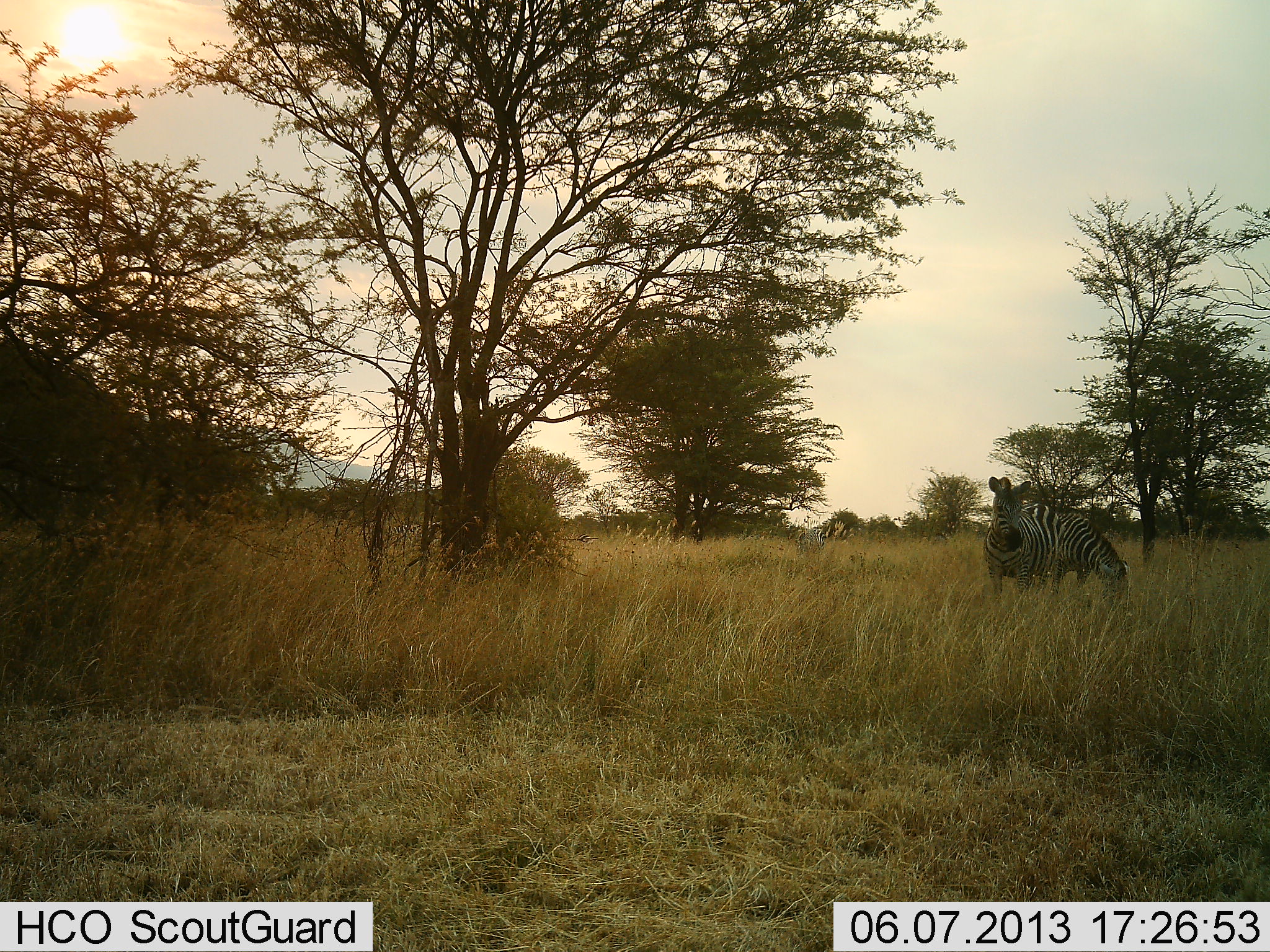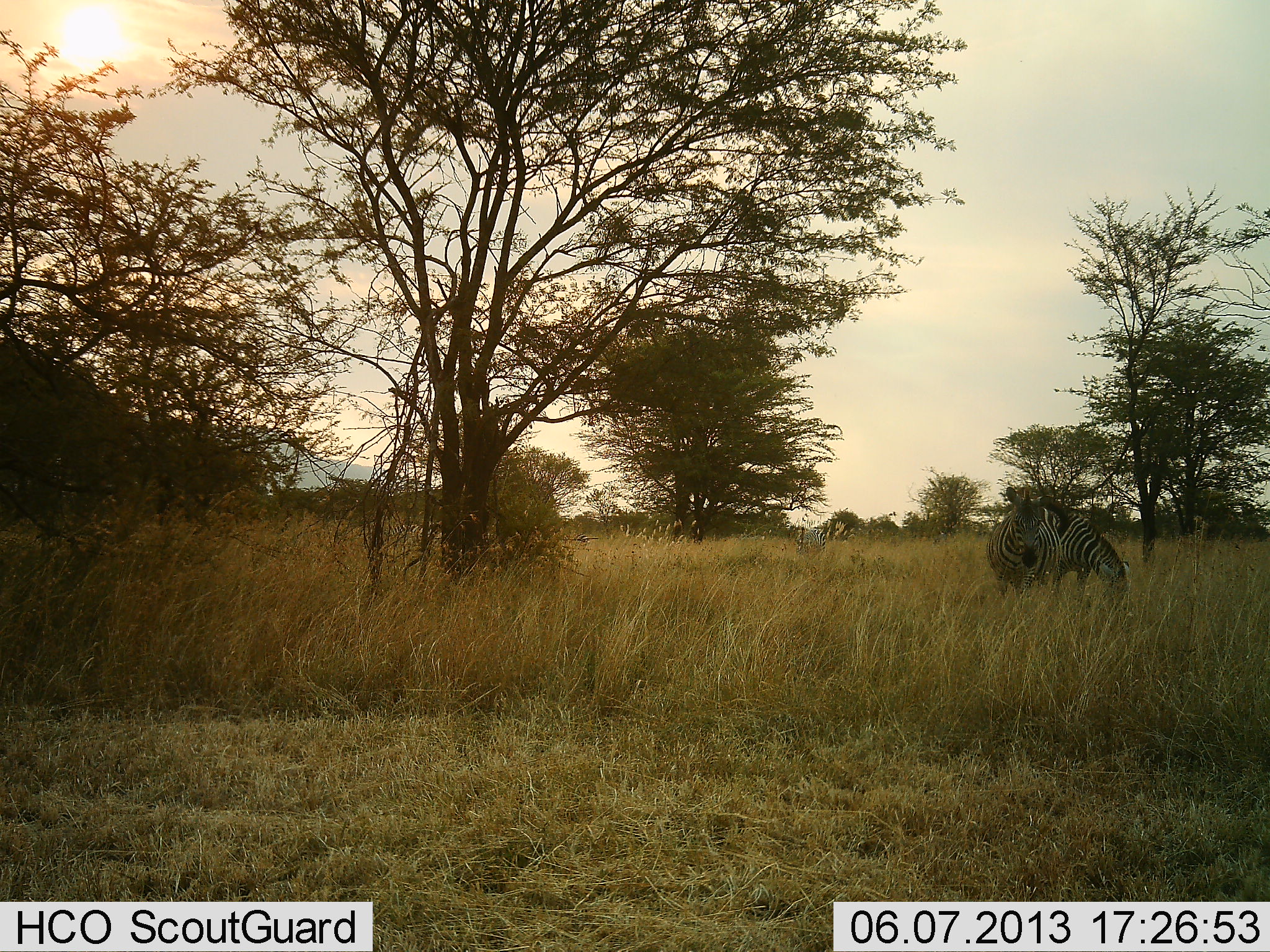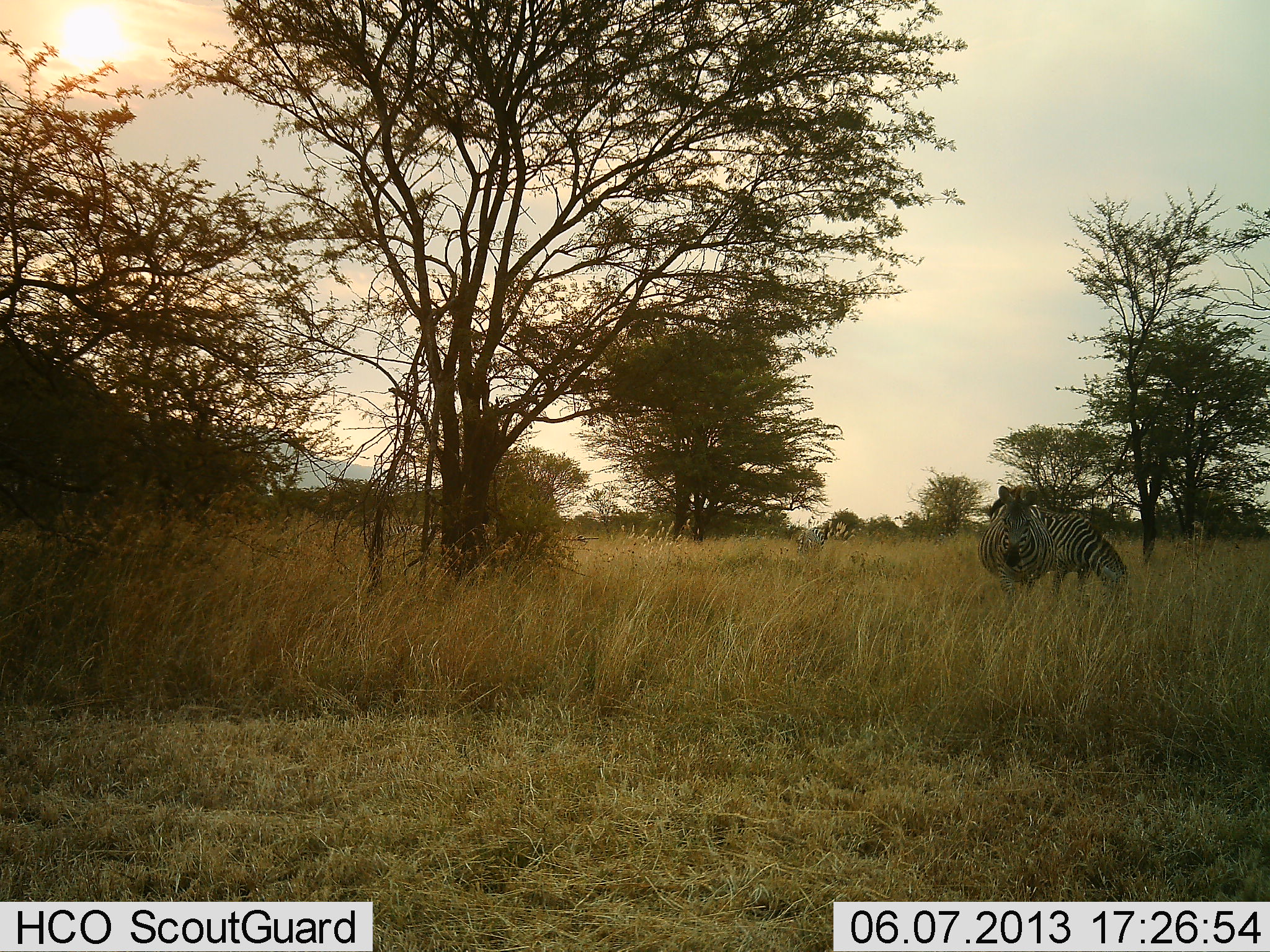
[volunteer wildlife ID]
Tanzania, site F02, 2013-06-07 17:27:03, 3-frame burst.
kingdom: Animalia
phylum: Chordata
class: Mammalia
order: Perissodactyla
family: Equidae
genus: Equus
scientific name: Equus quagga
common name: plains zebra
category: zebra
Zebra (plains zebra) (Equus quagga), count 2. Behavior (volunteer vote fractions): standing 70%, resting 10%, moving 20%, interacting 10%. Young present (vote fraction): 0%. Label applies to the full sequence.